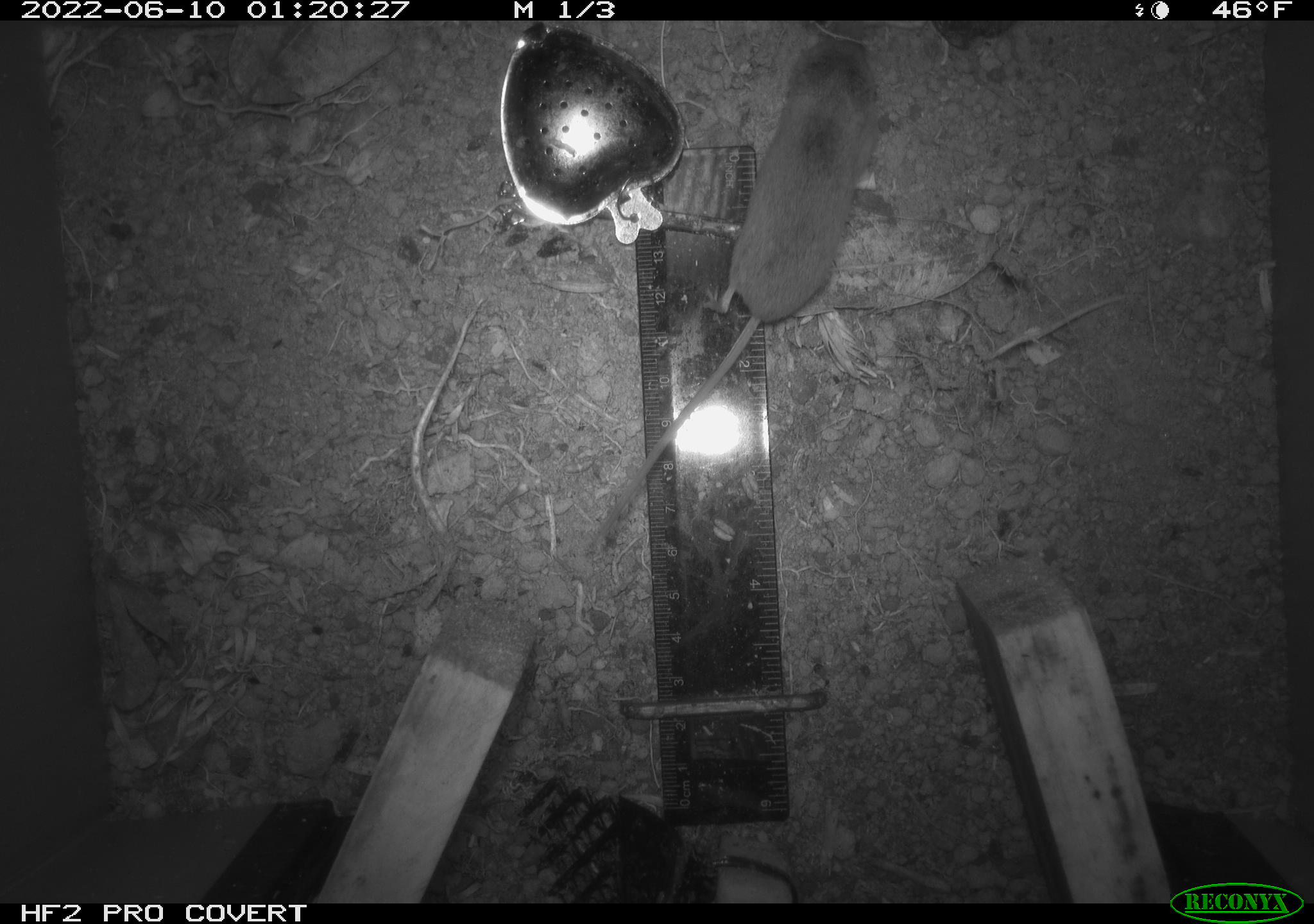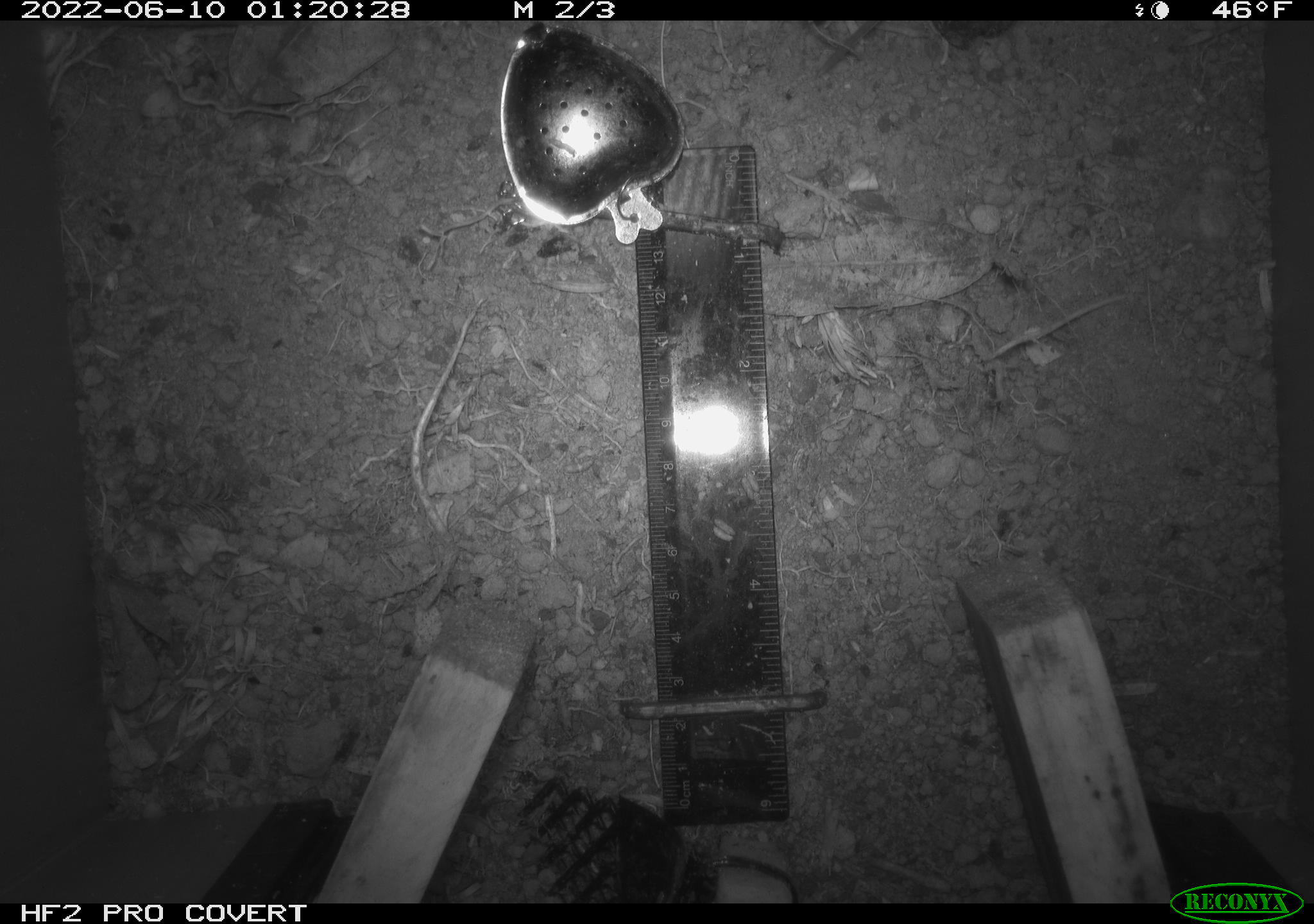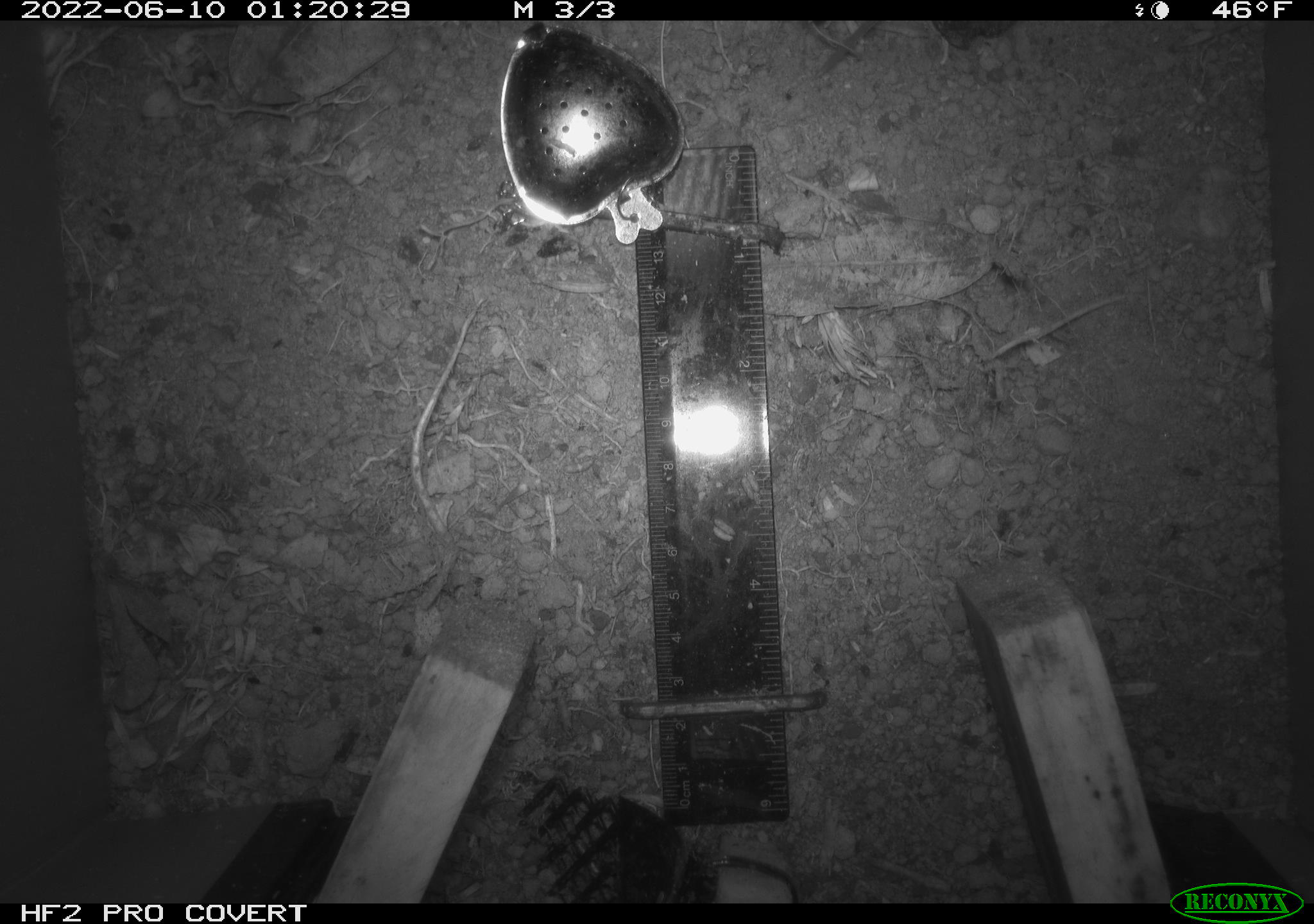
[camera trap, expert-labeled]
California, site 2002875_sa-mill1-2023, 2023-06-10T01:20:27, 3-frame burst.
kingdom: Animalia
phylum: Chordata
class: Mammalia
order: Eulipotyphla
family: Soricidae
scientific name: Soricidae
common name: shrews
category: soricidae family